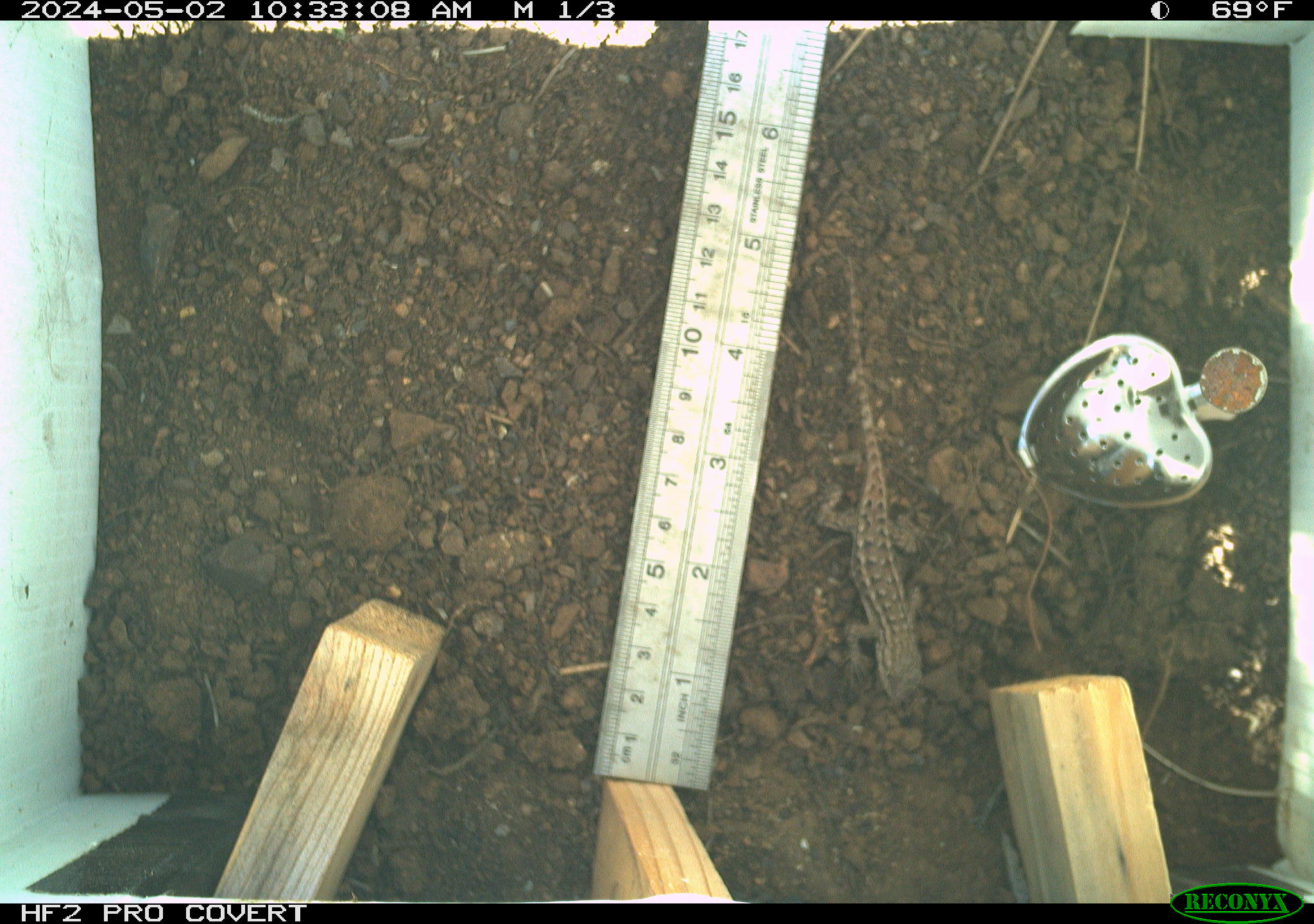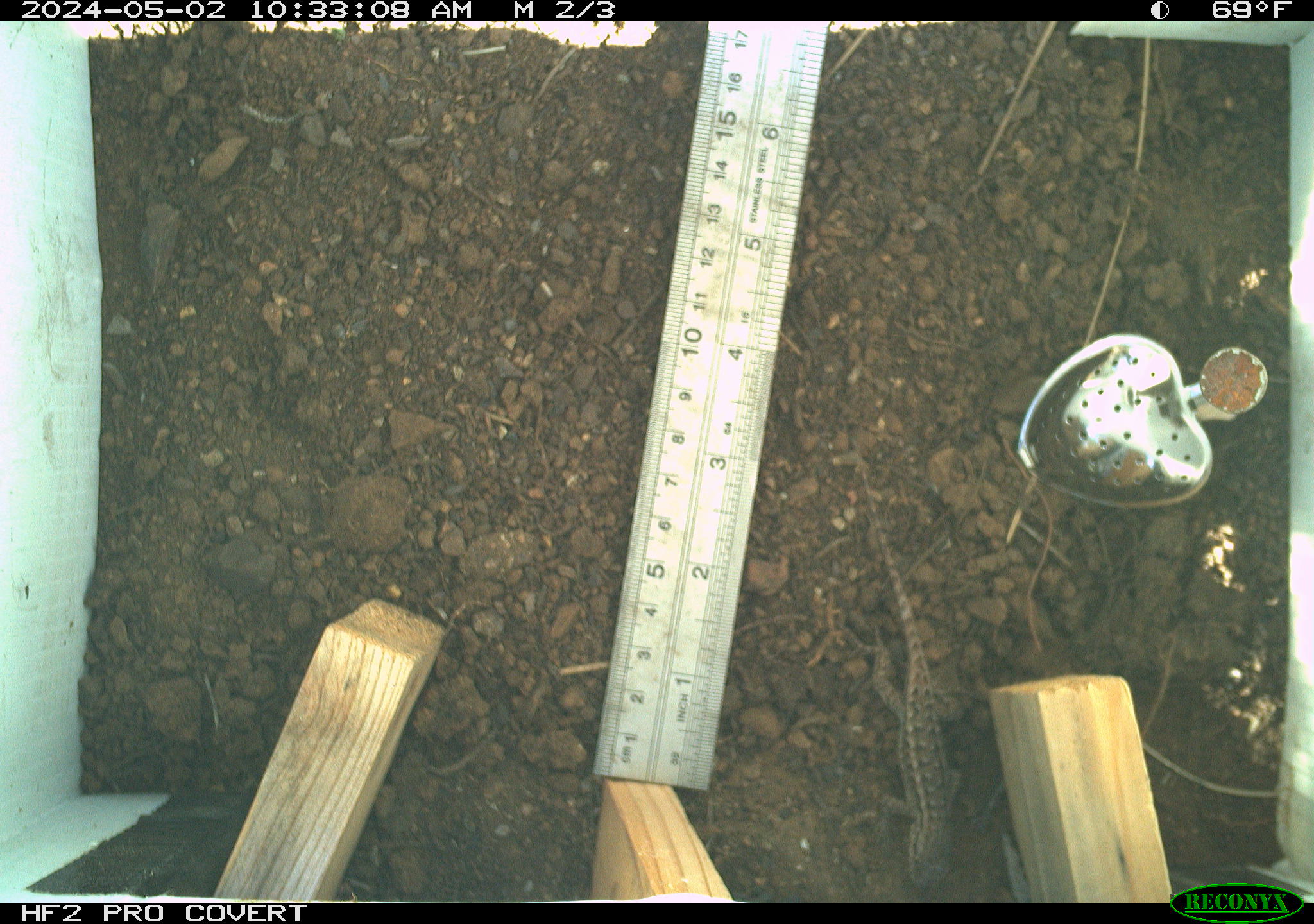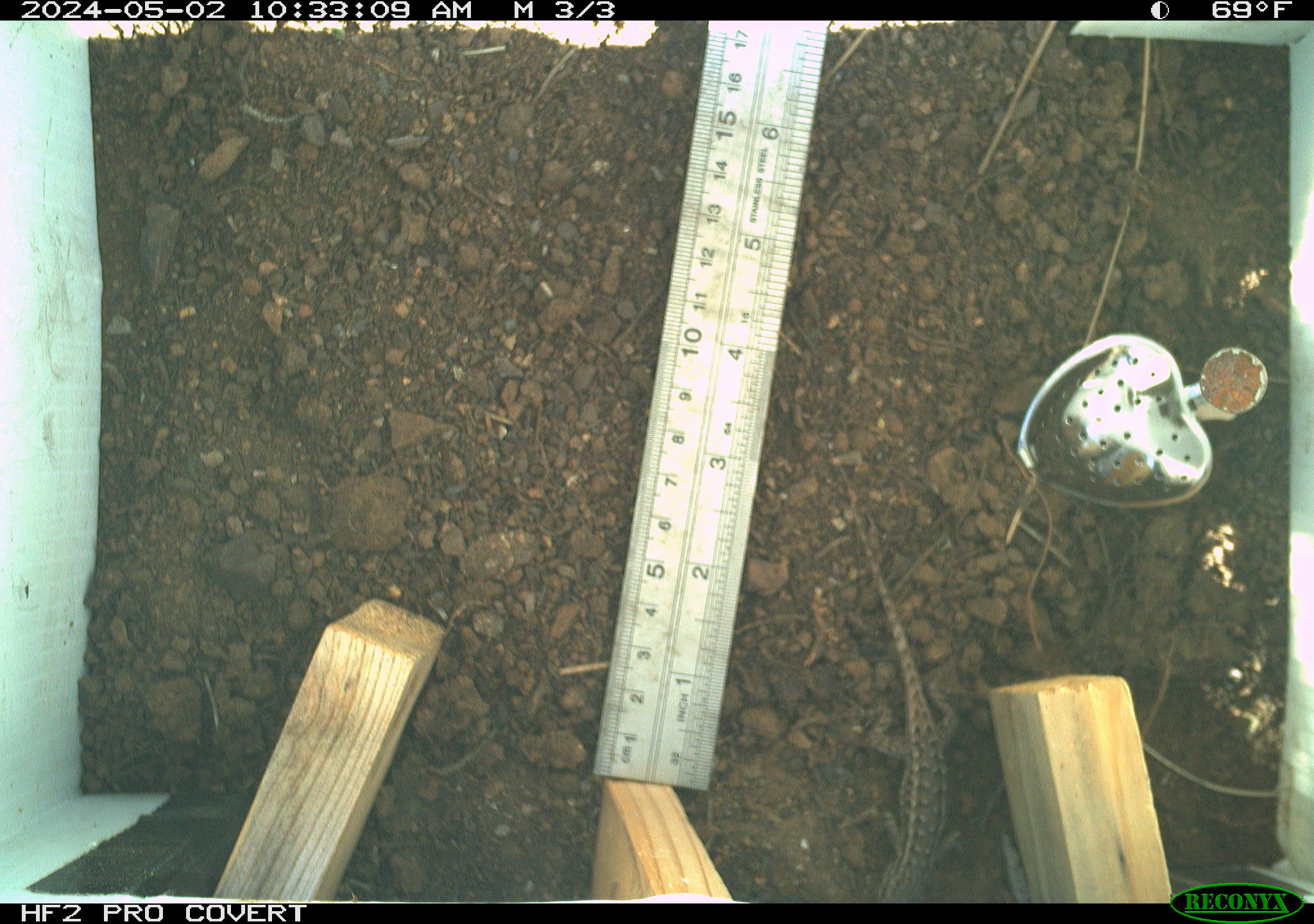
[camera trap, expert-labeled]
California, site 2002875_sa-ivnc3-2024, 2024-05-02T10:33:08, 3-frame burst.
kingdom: Animalia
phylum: Chordata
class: Reptilia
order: Squamata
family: Phrynosomatidae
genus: Sceloporus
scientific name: Sceloporus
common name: spiny lizards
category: sceloporus species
Sceloporus species (spiny lizards) (Sceloporus).